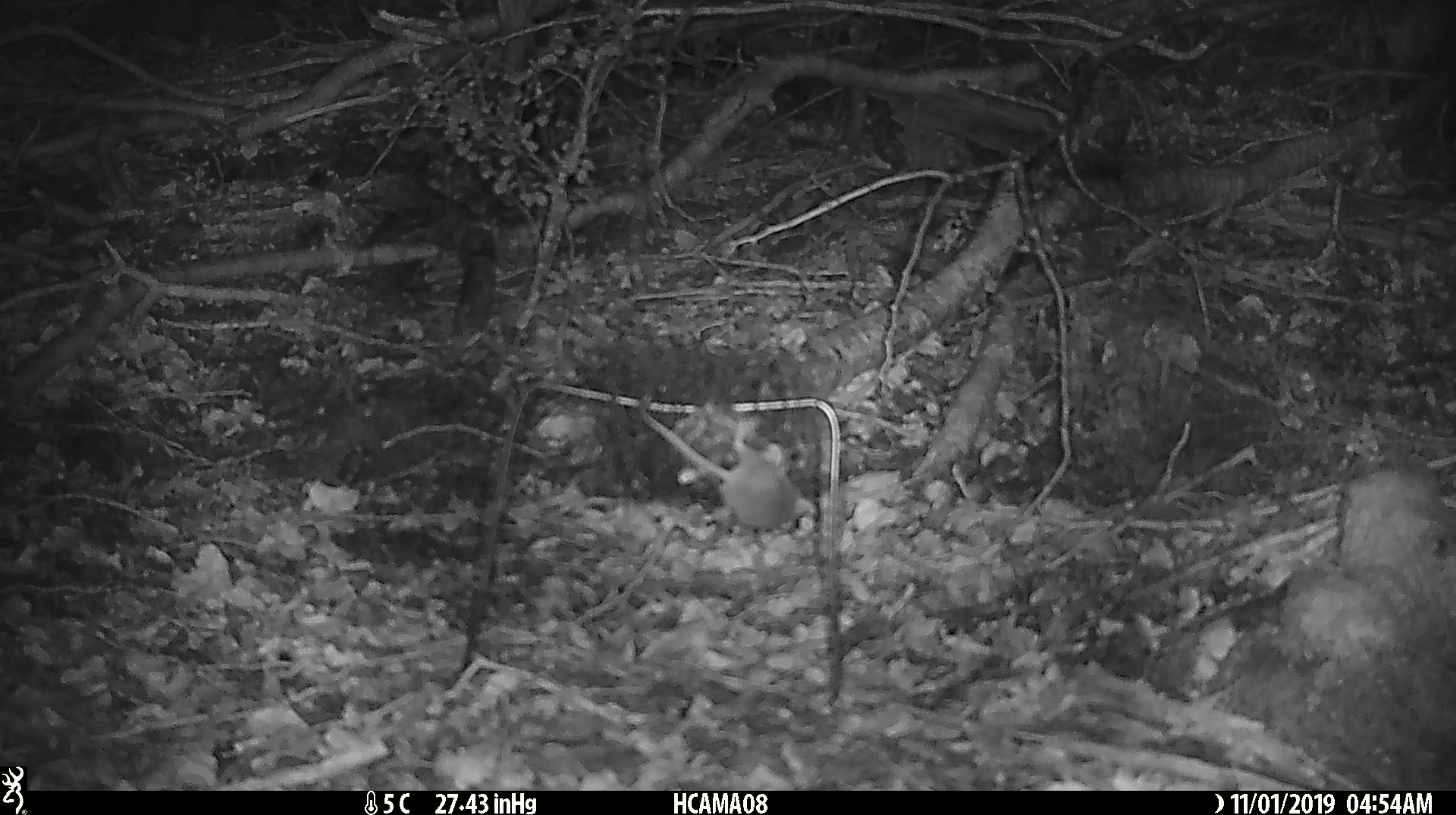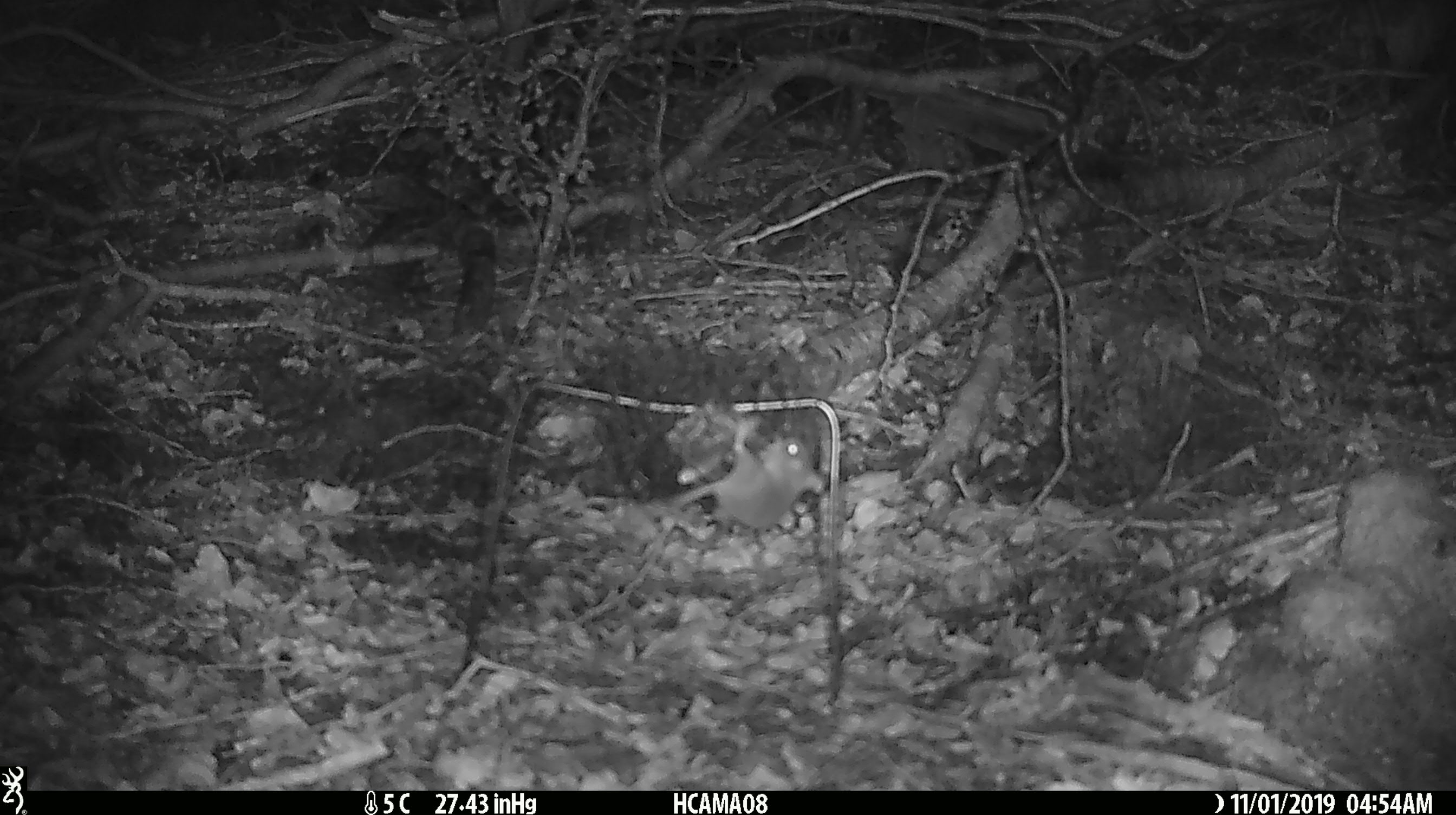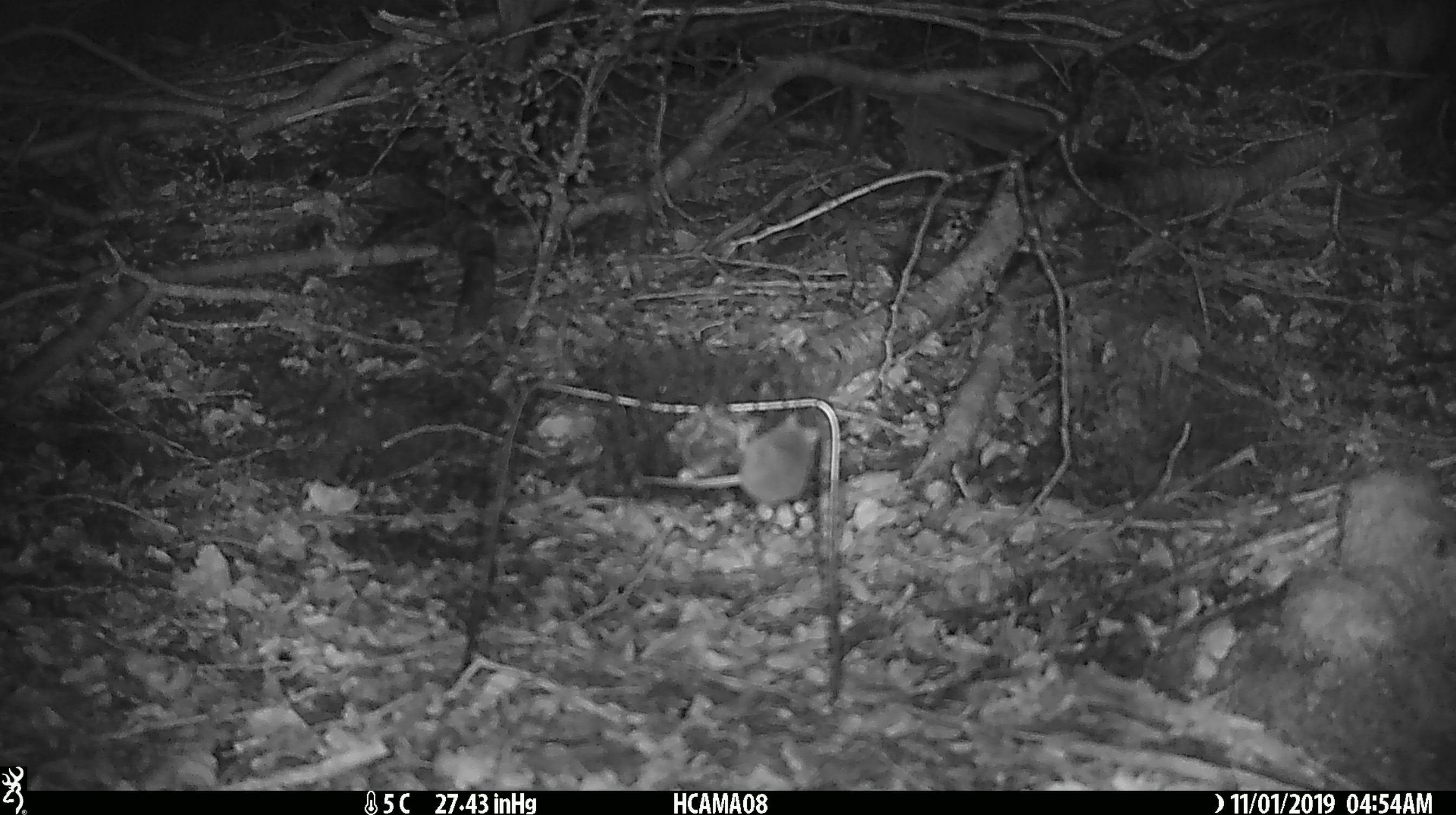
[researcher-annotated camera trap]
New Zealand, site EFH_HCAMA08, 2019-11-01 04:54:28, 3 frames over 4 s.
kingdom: Animalia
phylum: Chordata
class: Mammalia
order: Rodentia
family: Muridae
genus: Mus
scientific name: Mus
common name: mouse